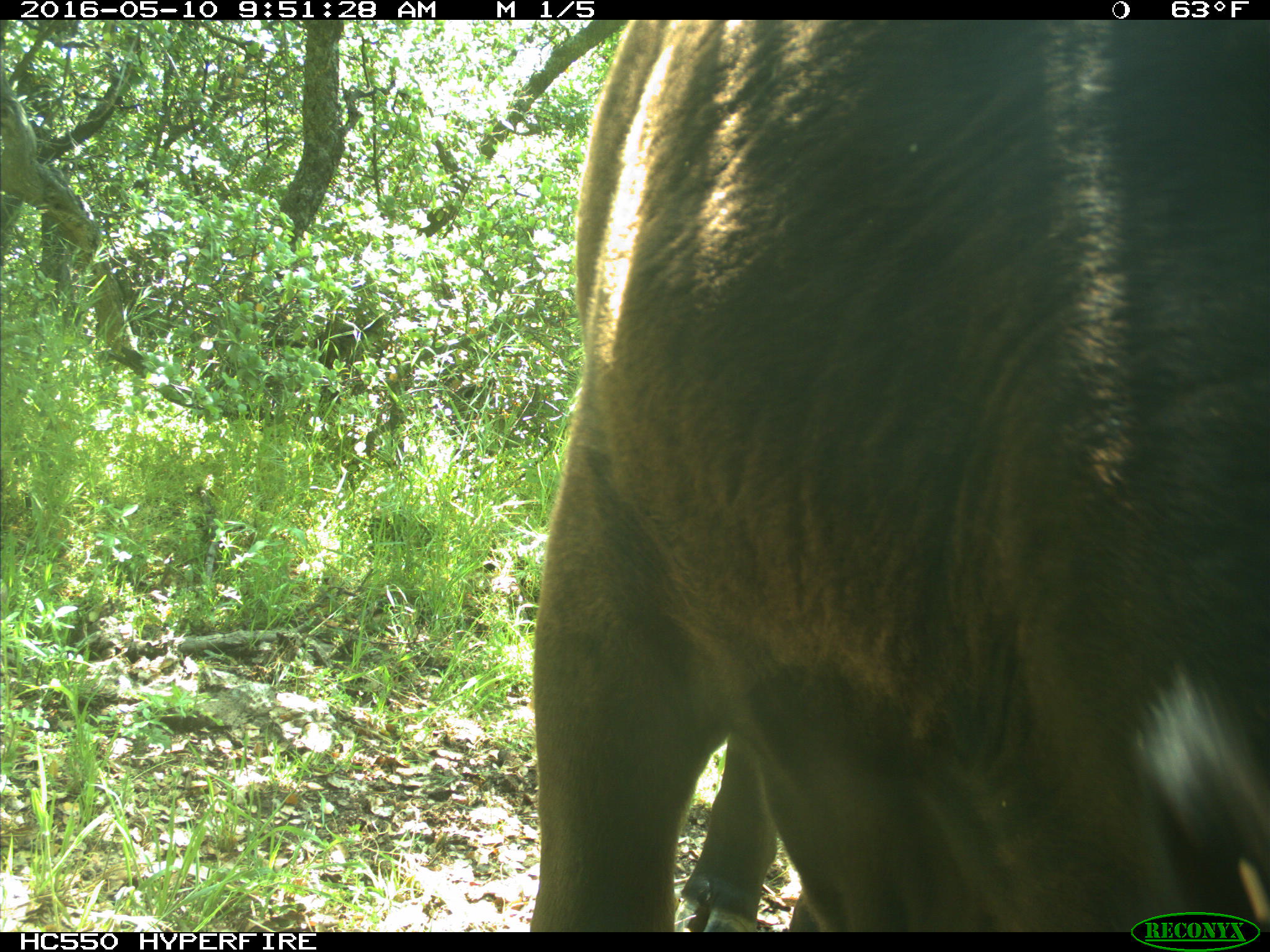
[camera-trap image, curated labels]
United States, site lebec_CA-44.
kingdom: Animalia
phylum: Chordata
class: Mammalia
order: Artiodactyla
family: Bovidae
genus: Bos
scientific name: Bos taurus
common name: domestic cow